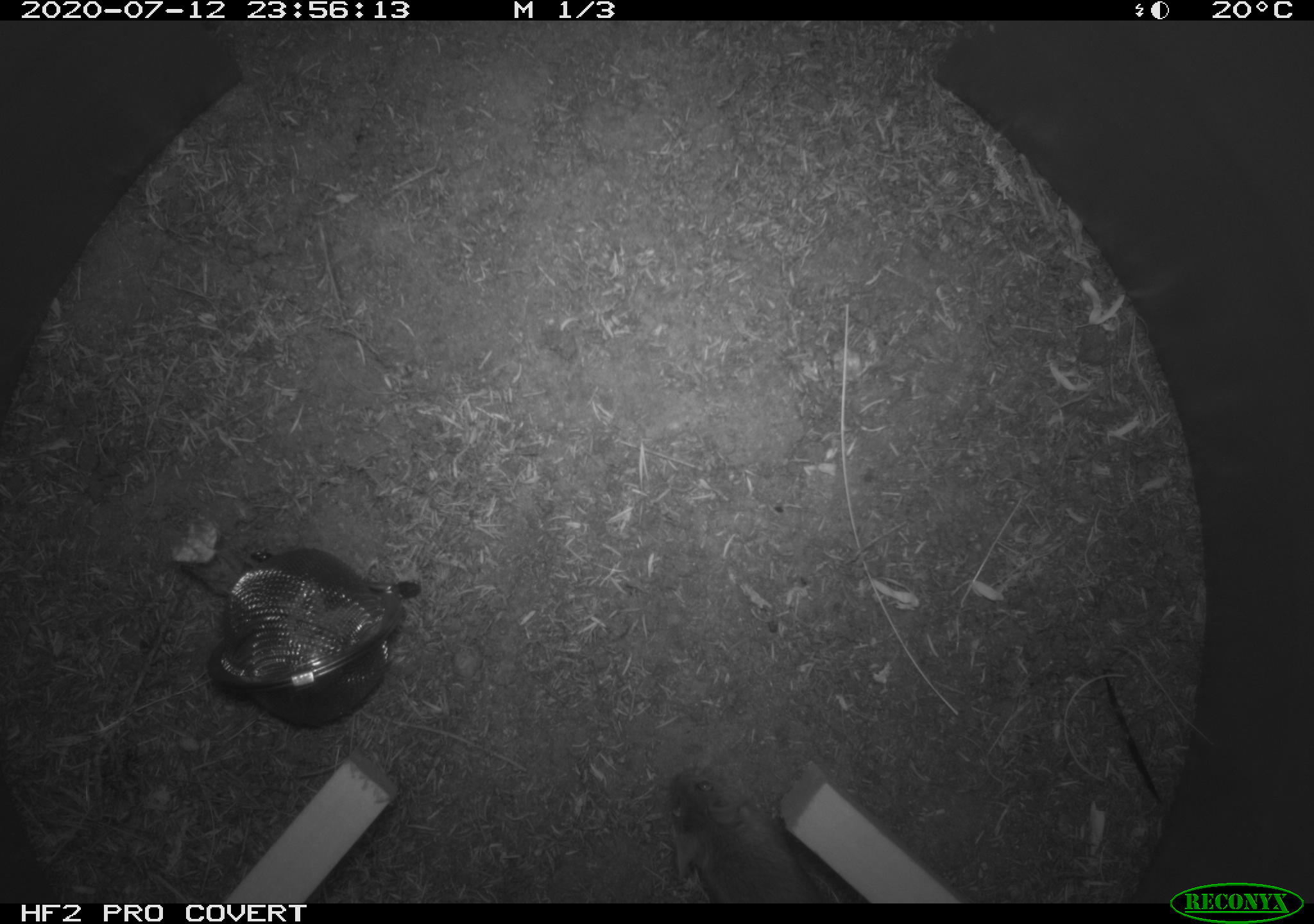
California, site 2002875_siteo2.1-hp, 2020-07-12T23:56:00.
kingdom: Animalia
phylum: Chordata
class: Mammalia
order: Rodentia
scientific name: Rodentia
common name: rodent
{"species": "rodent (Rodentia)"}